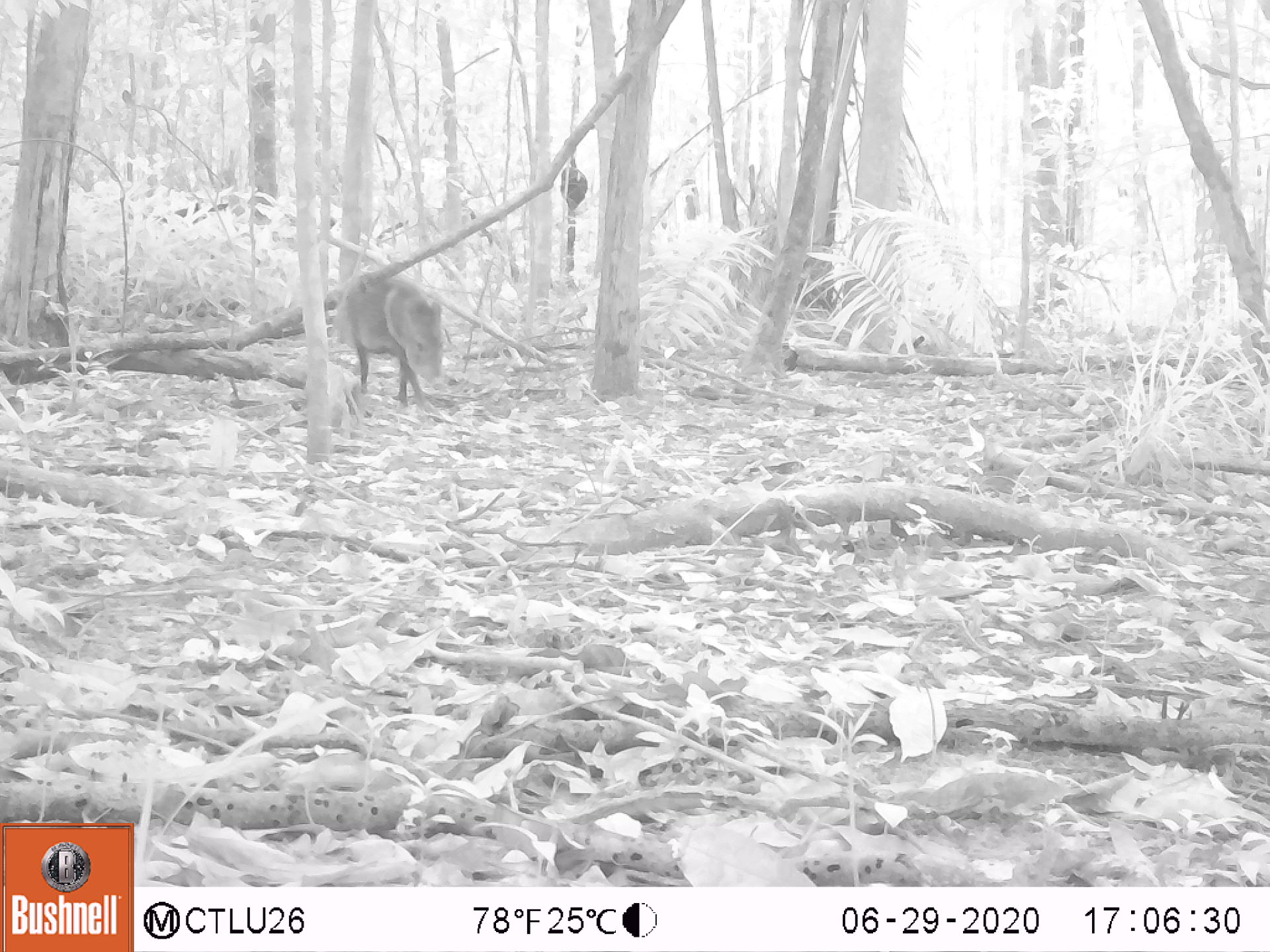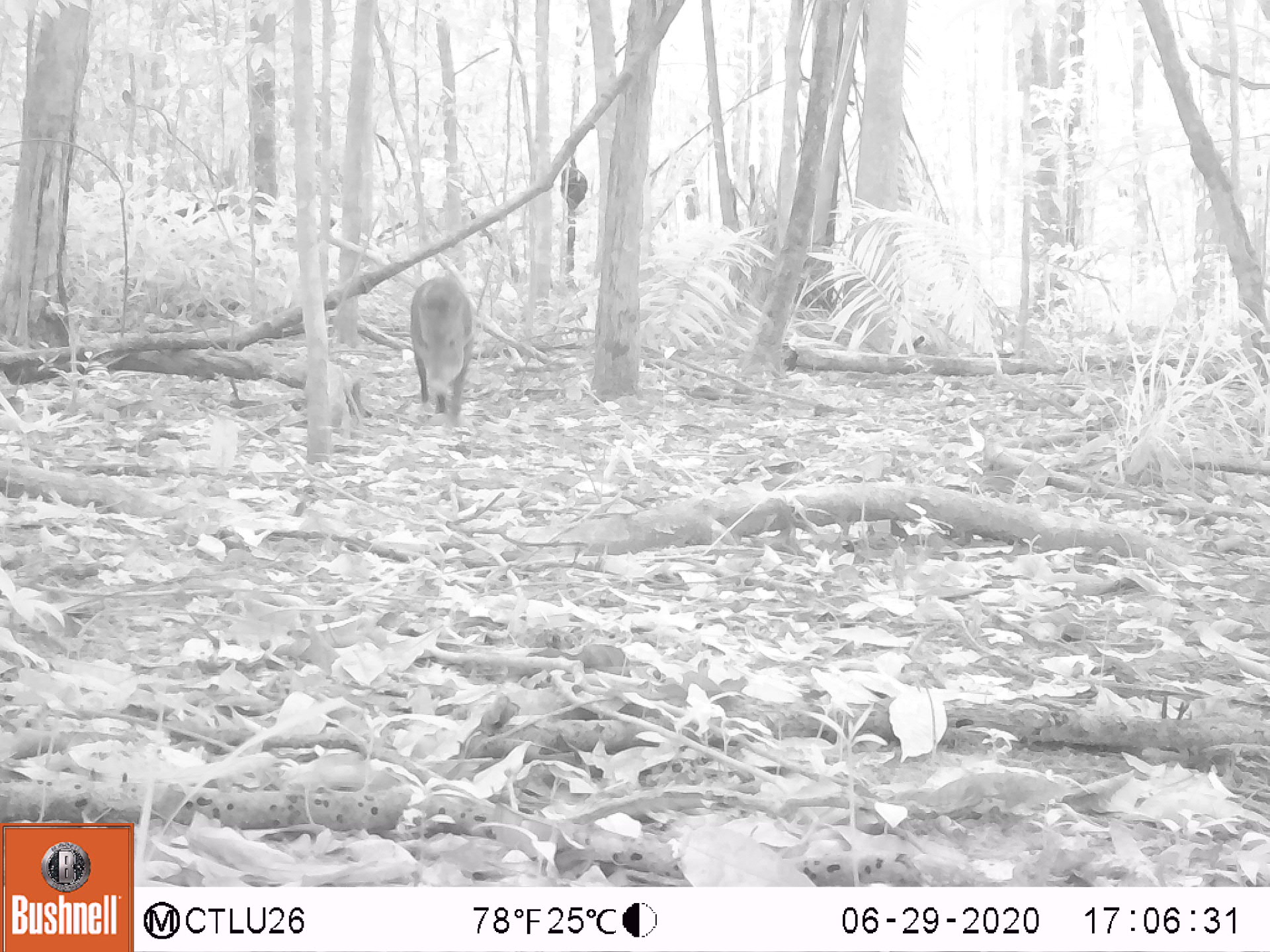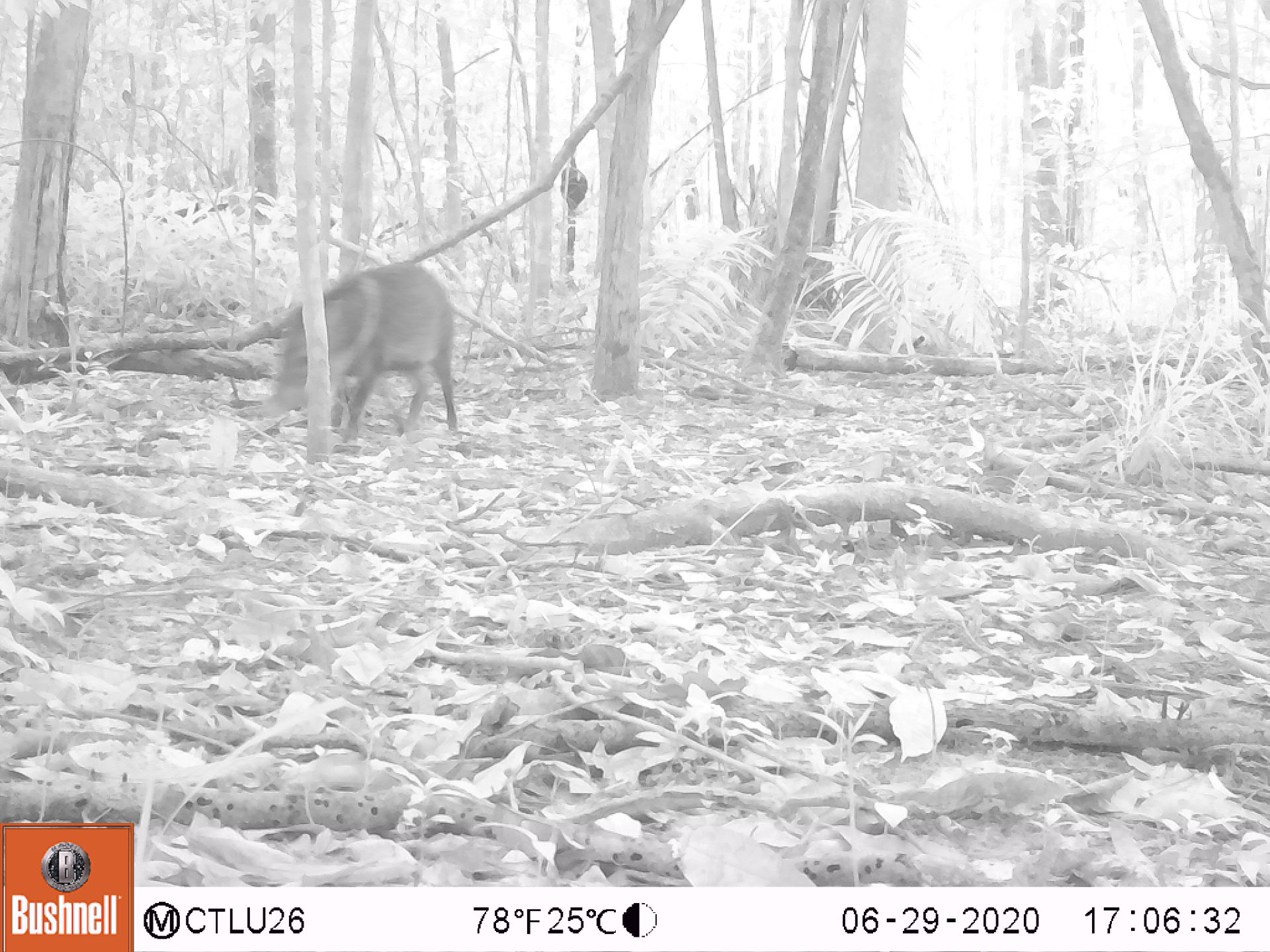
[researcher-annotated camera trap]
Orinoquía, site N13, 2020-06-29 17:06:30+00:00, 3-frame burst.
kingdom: Animalia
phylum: Chordata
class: Mammalia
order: Artiodactyla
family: Tayassuidae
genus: Pecari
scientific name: Pecari tajacu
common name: collared peccary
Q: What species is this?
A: Collared peccary (Pecari tajacu).